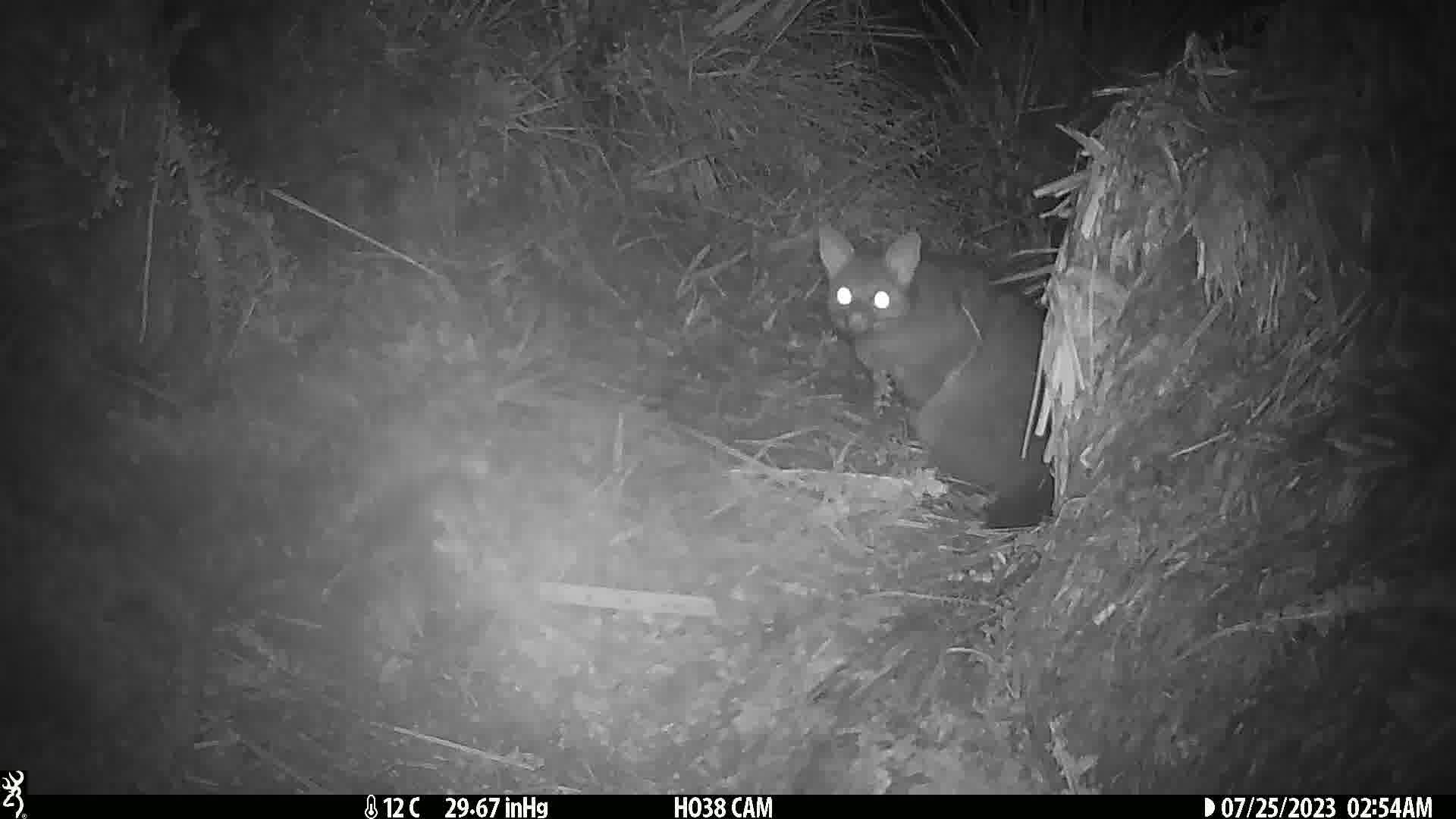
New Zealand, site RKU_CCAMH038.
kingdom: Animalia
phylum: Chordata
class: Mammalia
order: Diprotodontia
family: Phalangeridae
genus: Trichosurus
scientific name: Trichosurus vulpecula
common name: common brushtail possum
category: possum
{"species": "possum (common brushtail possum) (Trichosurus vulpecula)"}